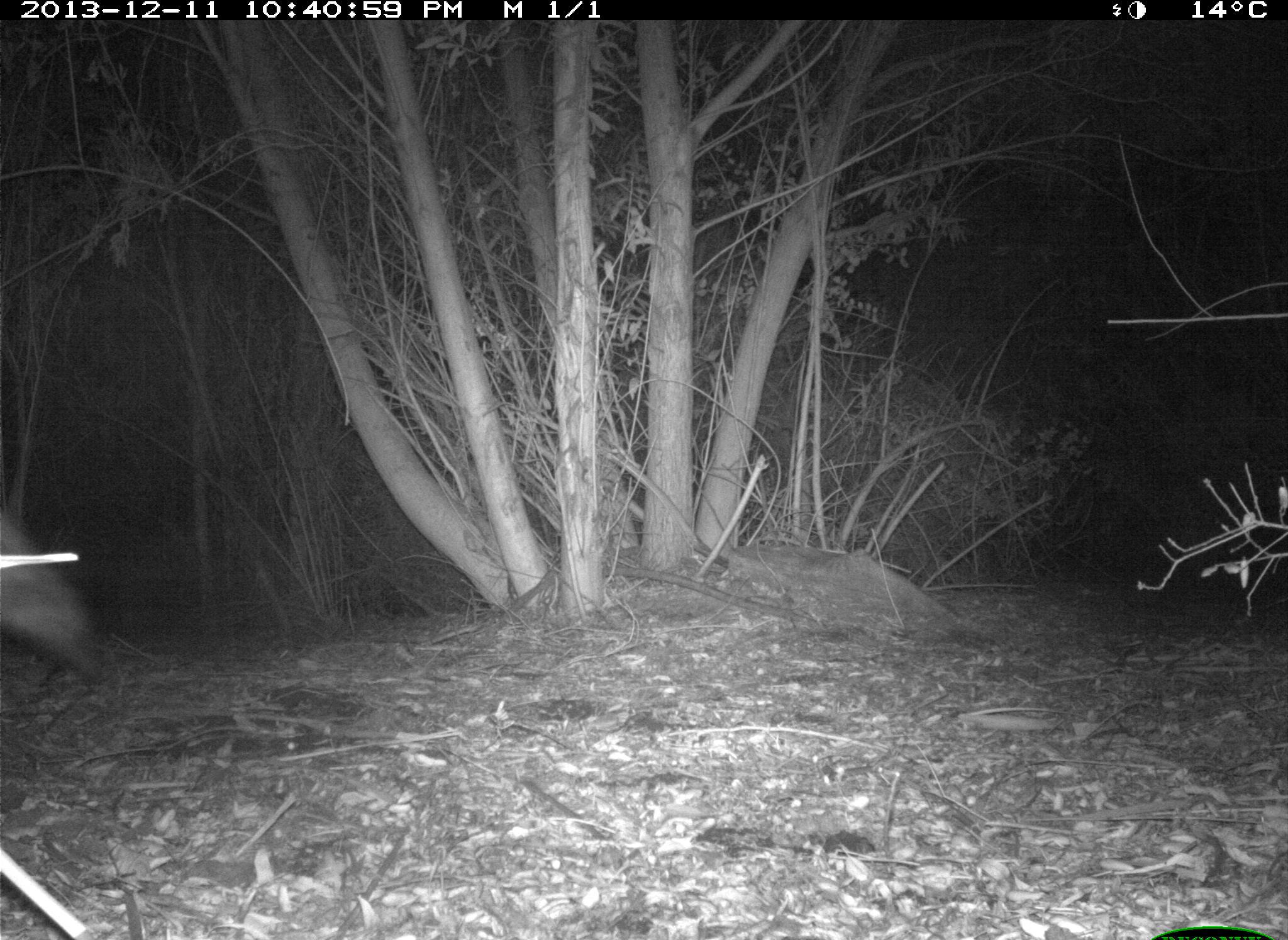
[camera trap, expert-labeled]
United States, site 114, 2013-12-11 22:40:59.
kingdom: Animalia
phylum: Chordata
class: Mammalia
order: Carnivora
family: Canidae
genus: Canis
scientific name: Canis latrans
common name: coyote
Coyote (Canis latrans).